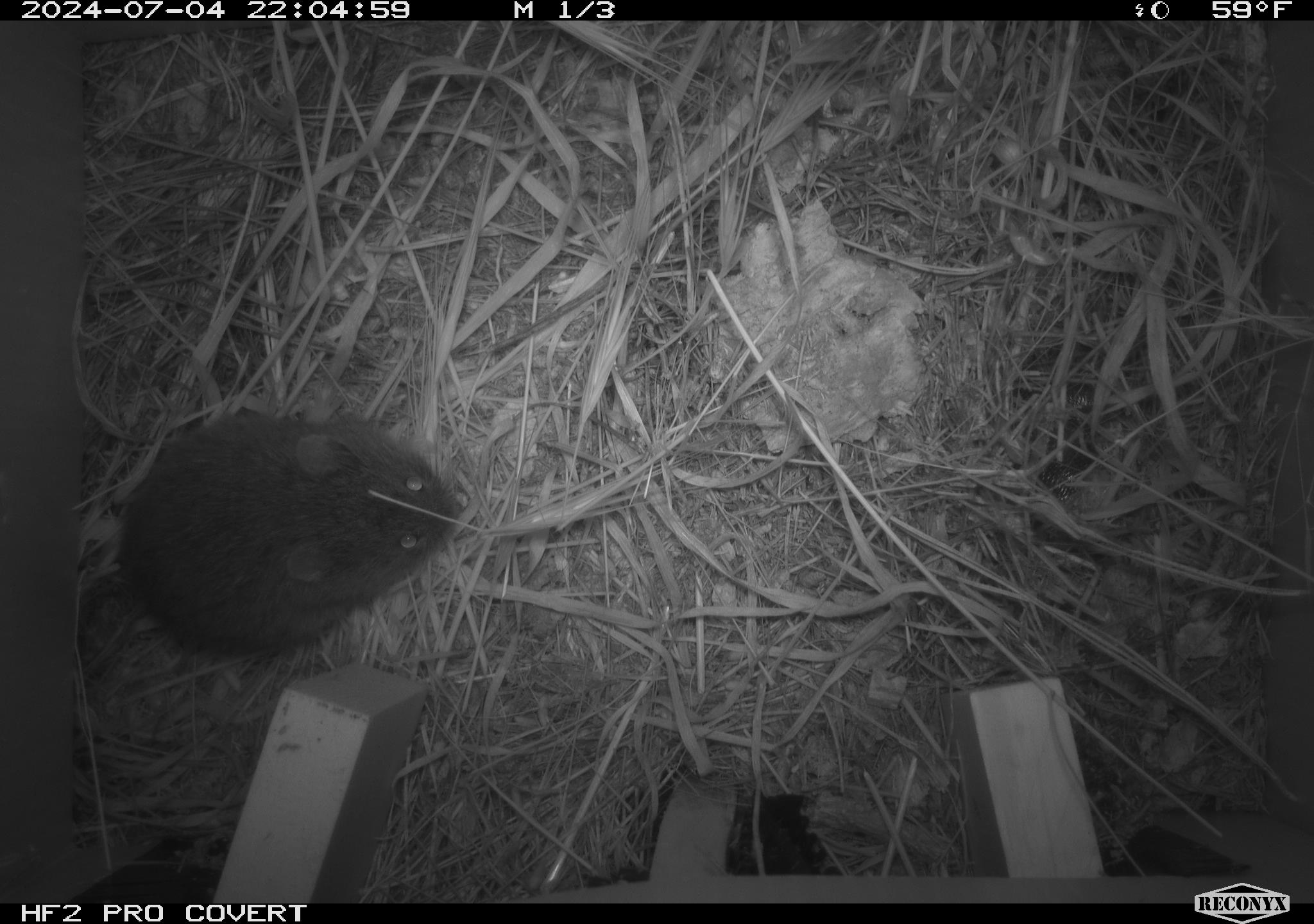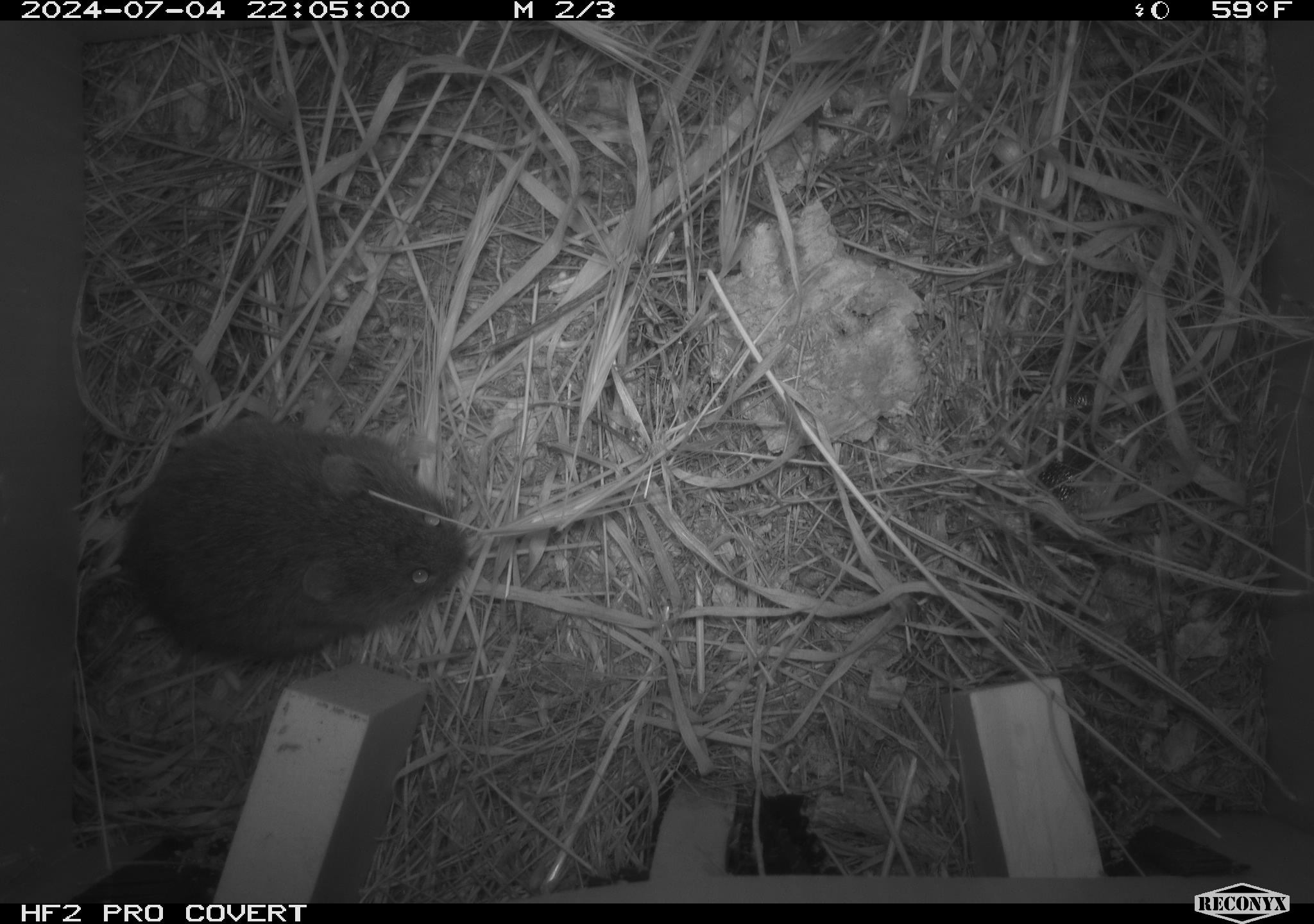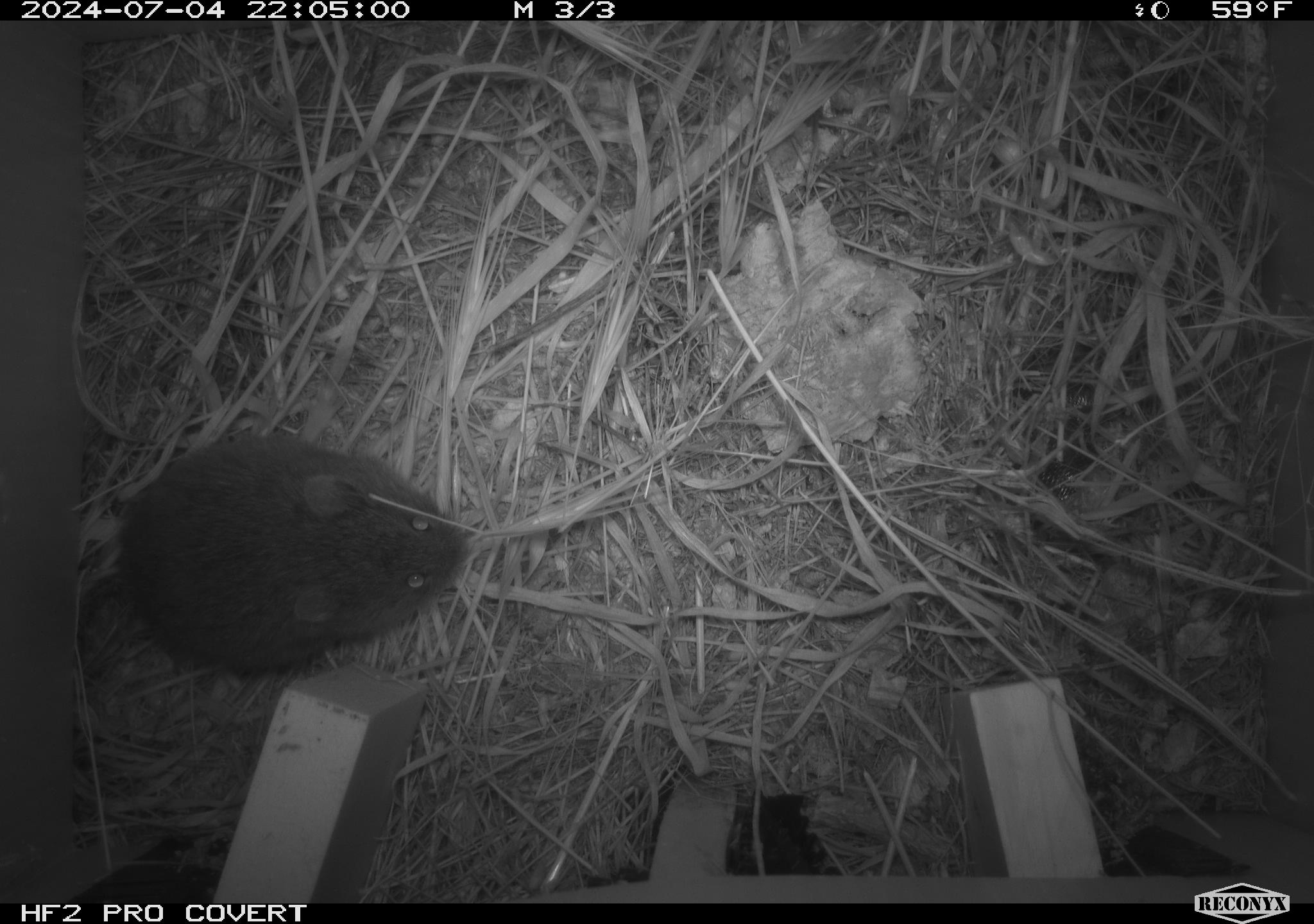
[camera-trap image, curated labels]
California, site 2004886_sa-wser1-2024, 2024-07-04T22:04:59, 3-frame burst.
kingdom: Animalia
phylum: Chordata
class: Mammalia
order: Rodentia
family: Cricetidae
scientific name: Arvicolinae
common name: voles, lemmings, and muskrats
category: arvicolinae subfamily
Arvicolinae subfamily (voles, lemmings, and muskrats) (Arvicolinae).